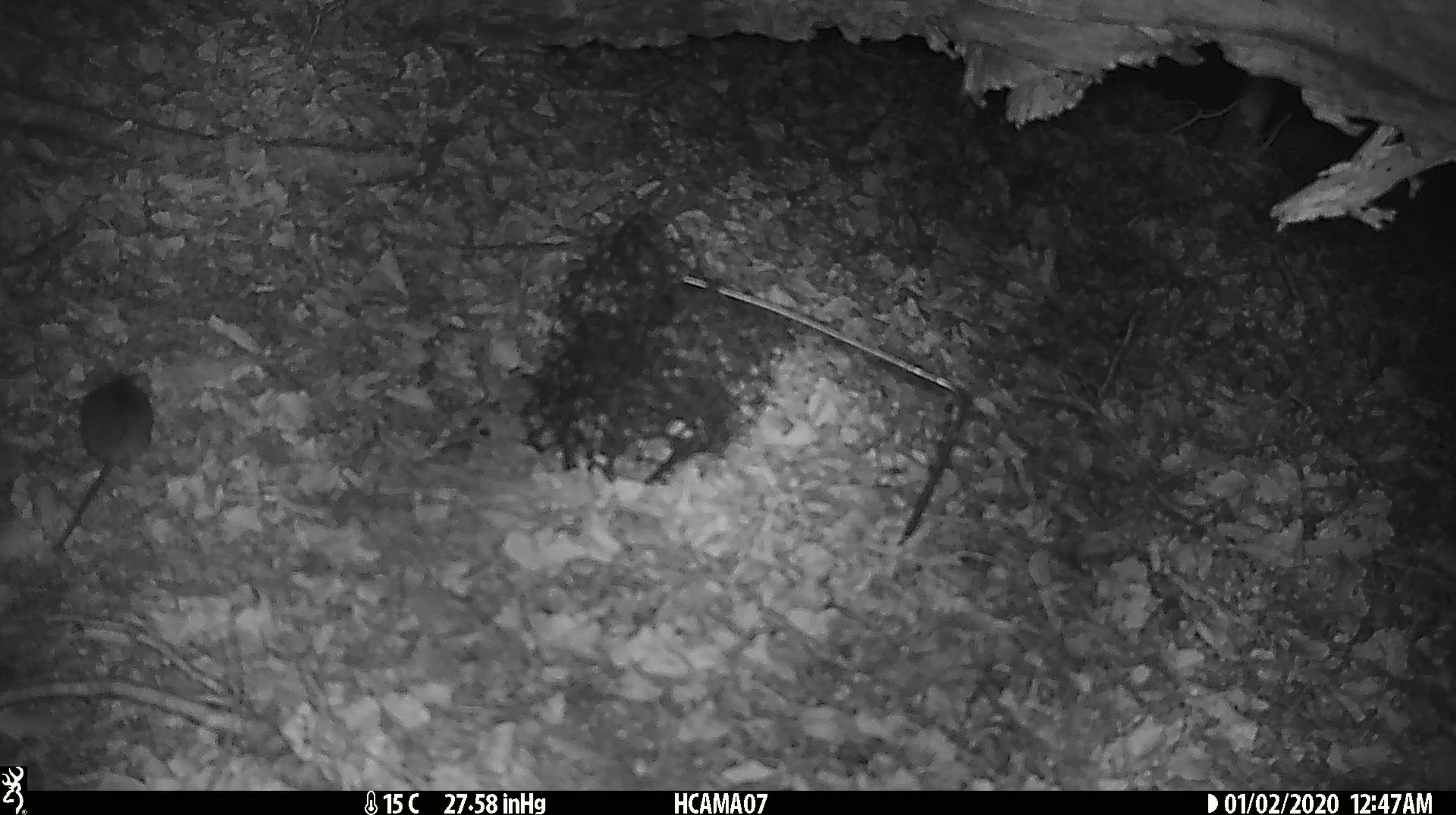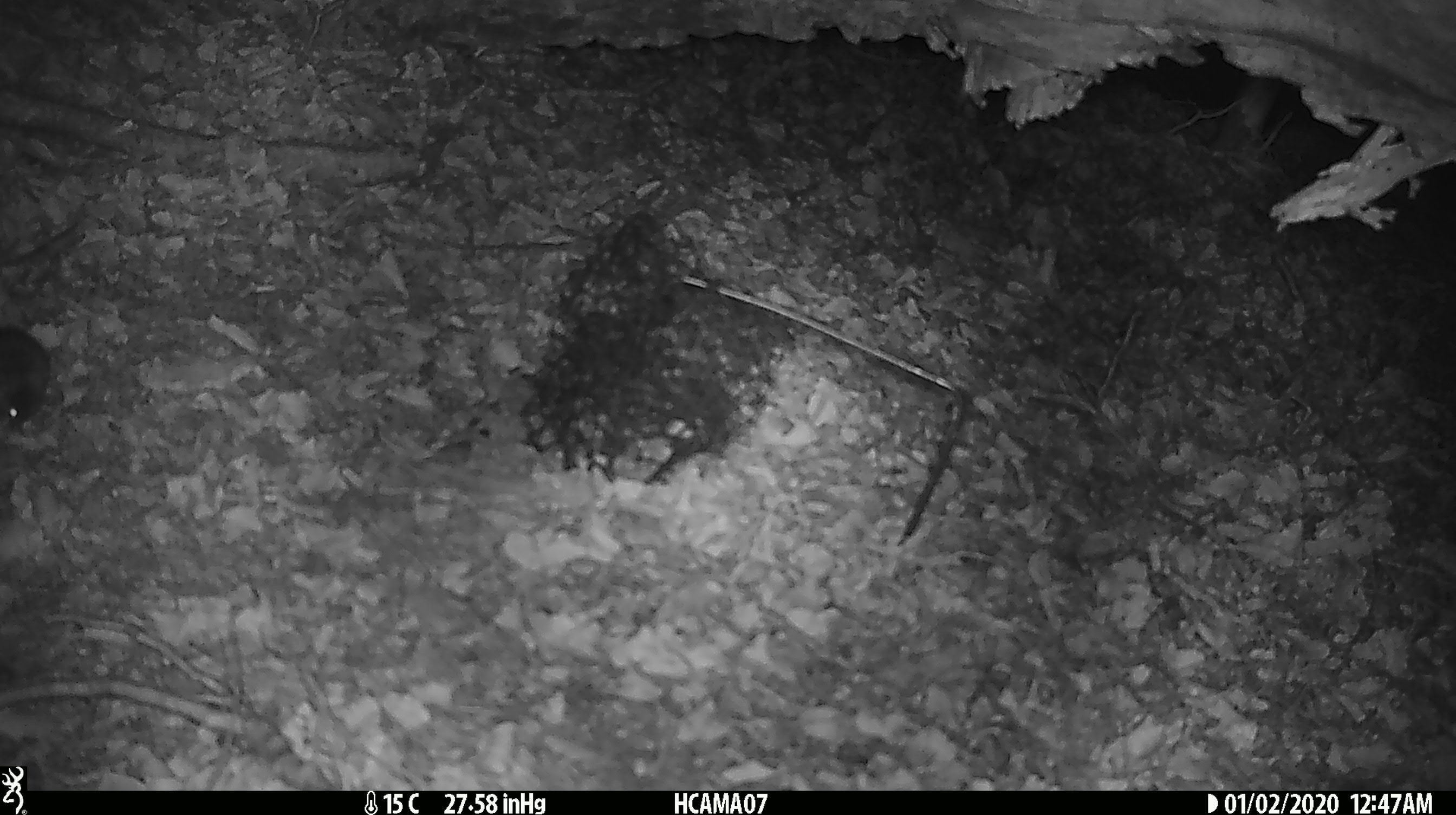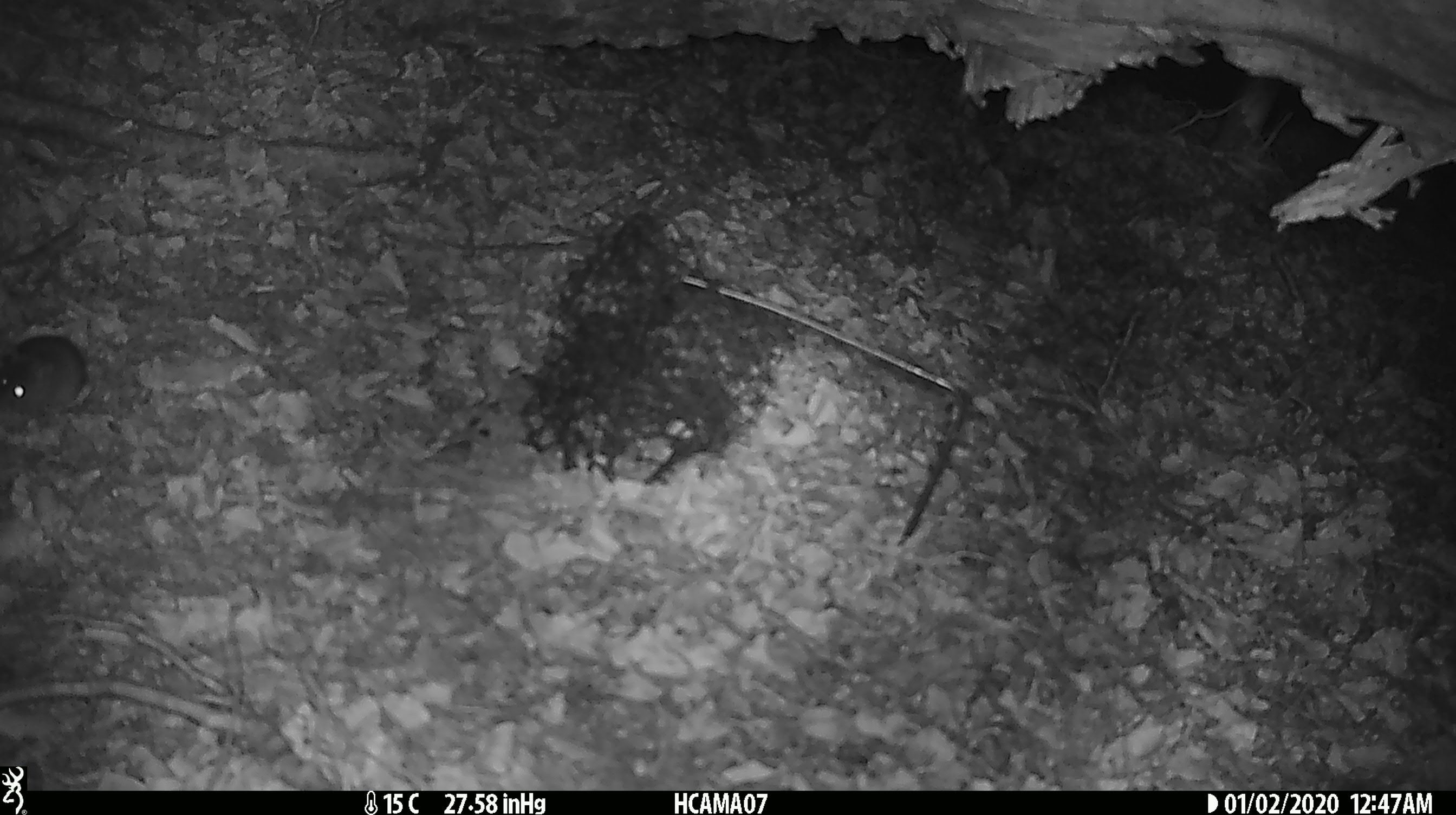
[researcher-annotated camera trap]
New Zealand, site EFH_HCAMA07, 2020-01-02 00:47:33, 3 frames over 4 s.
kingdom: Animalia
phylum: Chordata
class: Mammalia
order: Rodentia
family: Muridae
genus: Mus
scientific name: Mus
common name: mouse